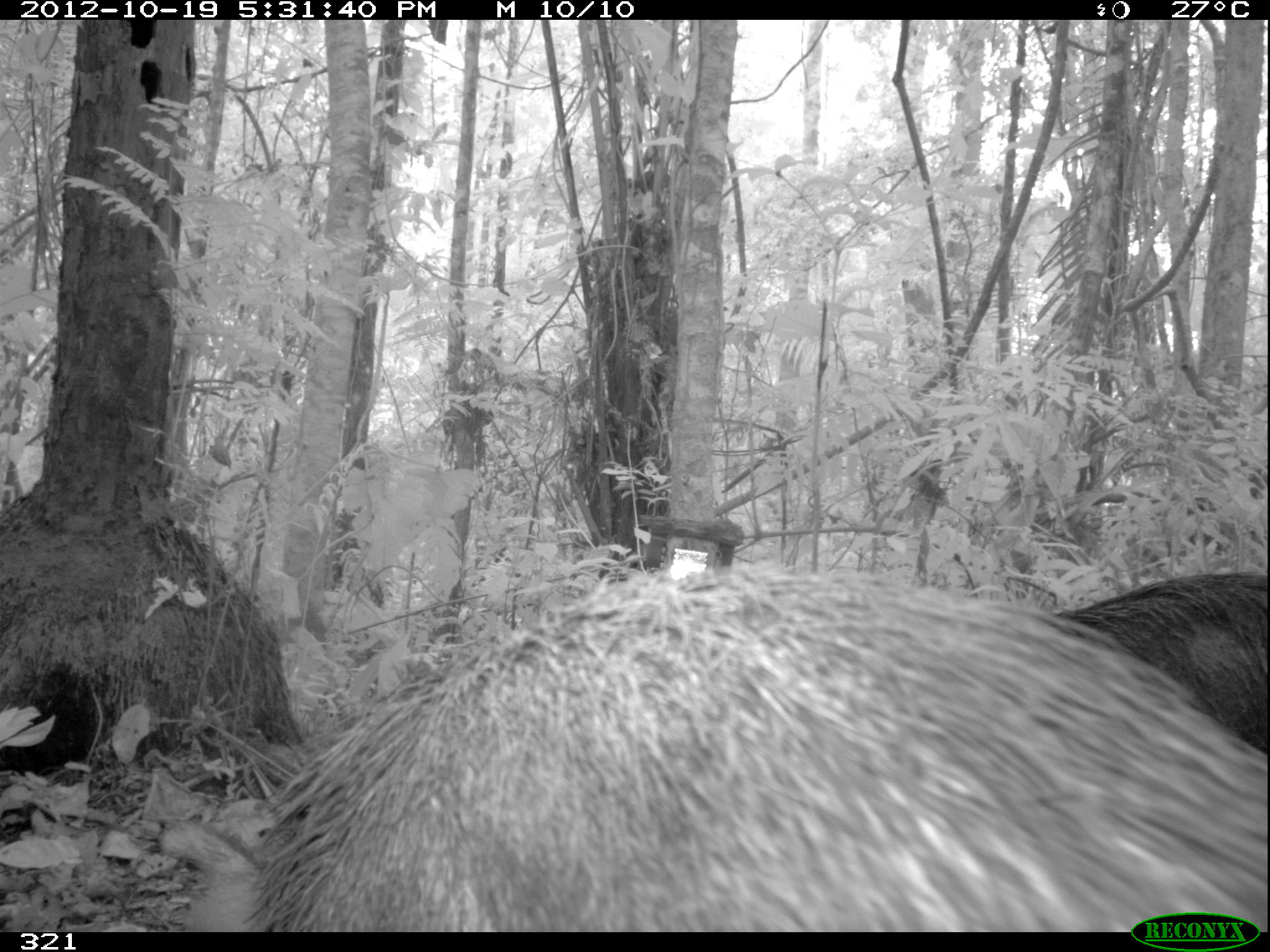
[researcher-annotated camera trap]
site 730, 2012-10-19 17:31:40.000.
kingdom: Animalia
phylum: Chordata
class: Mammalia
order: Artiodactyla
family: Tayassuidae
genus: Tayassu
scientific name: Tayassu pecari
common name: white-lipped peccary